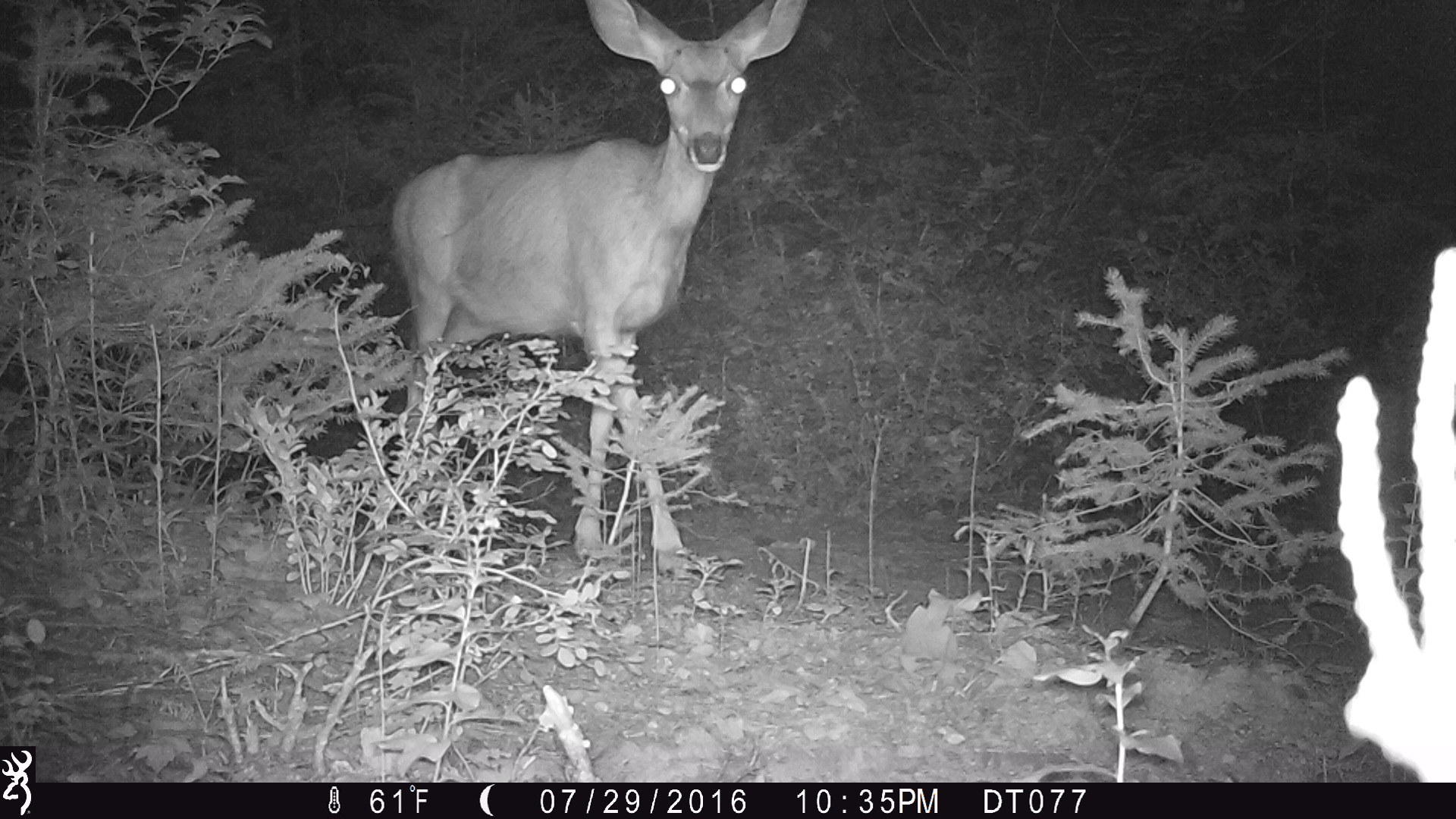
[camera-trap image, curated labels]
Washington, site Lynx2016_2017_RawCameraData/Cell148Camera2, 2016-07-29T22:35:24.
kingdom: Animalia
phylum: Chordata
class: Mammalia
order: Artiodactyla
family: Cervidae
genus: Odocoileus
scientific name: Odocoileus hemionus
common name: mule deer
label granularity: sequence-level